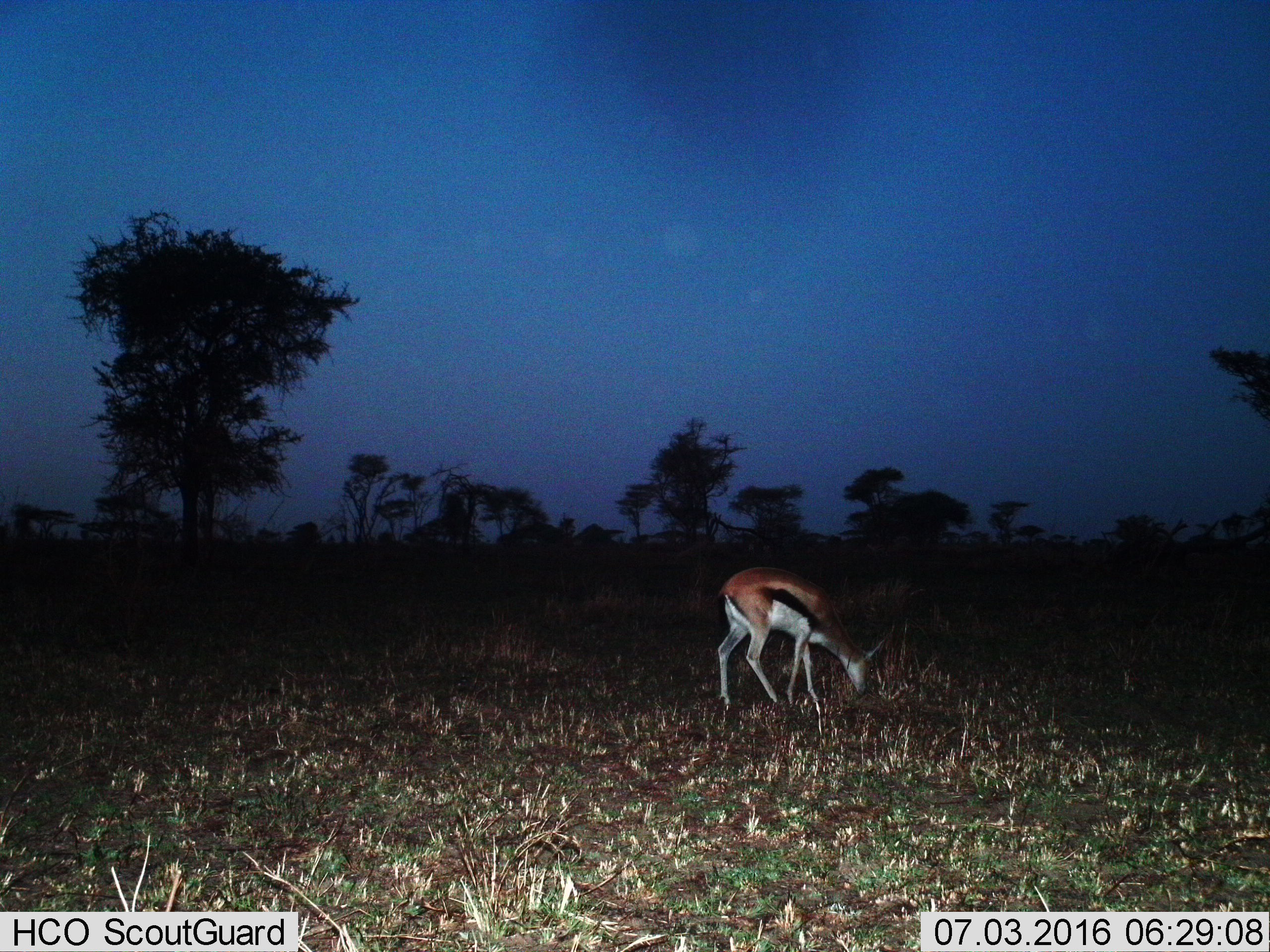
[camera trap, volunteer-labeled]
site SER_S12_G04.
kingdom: Animalia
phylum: Chordata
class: Mammalia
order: Artiodactyla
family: Bovidae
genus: Eudorcas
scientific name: Eudorcas thomsonii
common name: thomson's gazelle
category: gazellethomsons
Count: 1.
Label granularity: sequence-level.